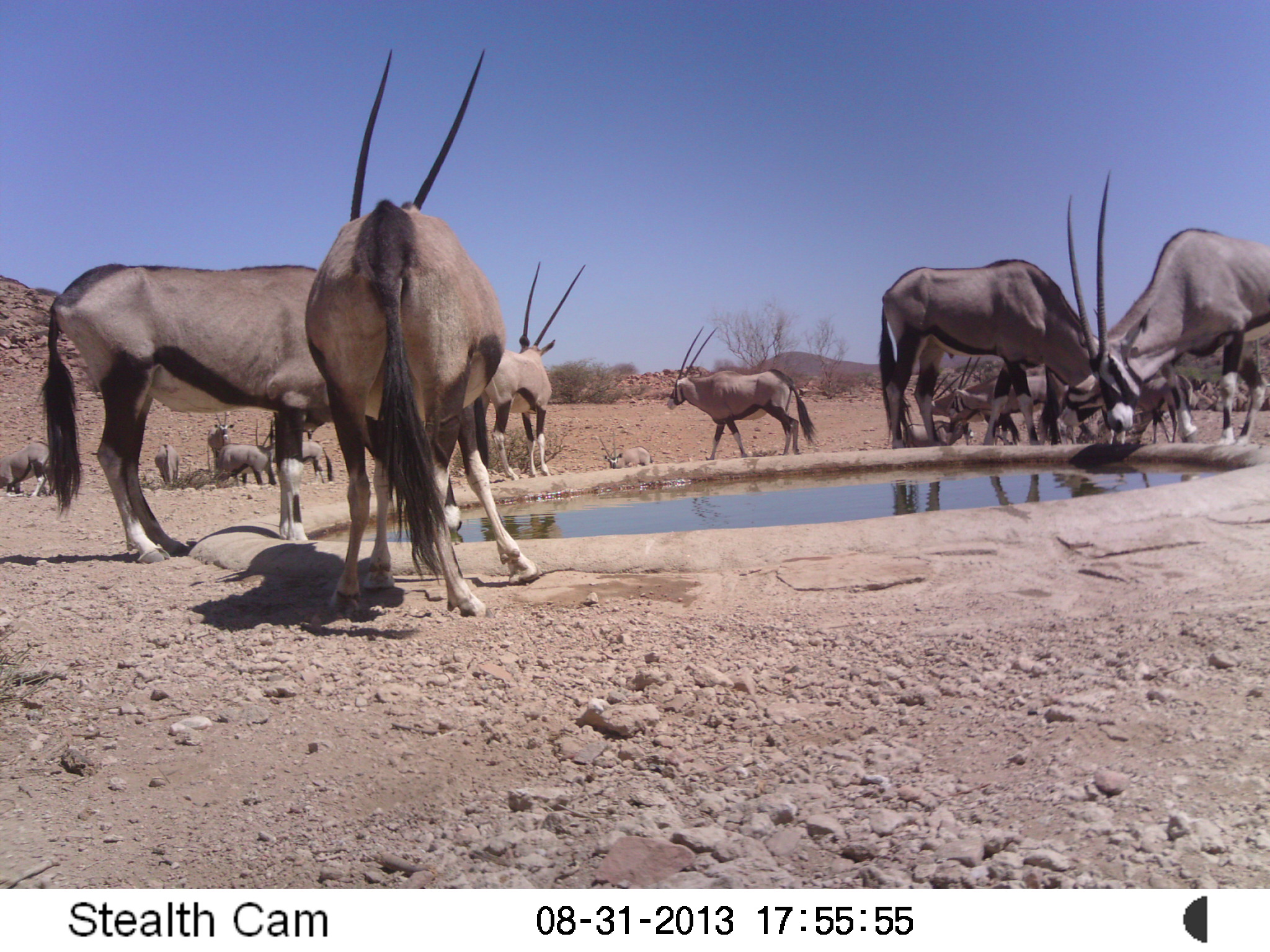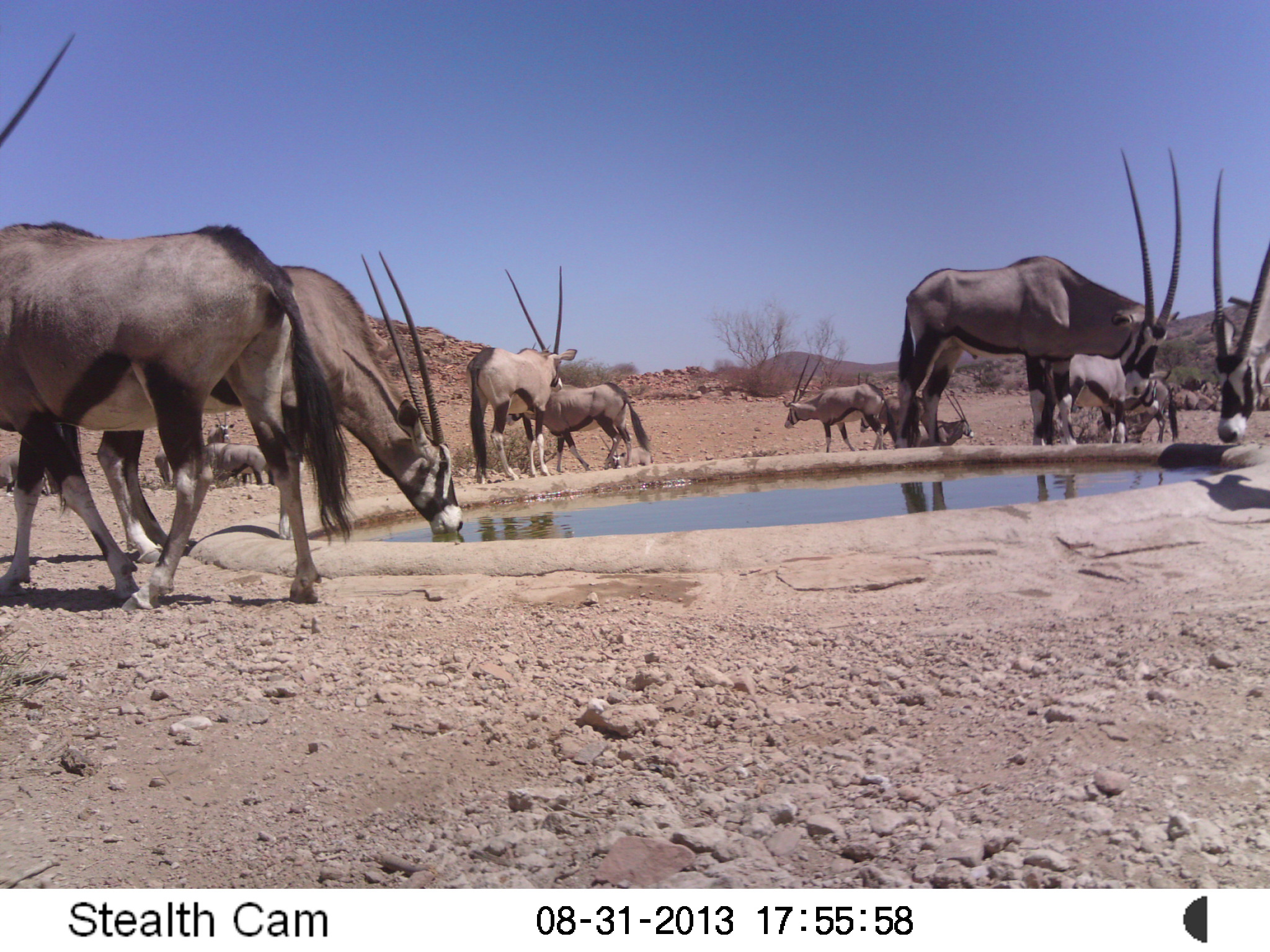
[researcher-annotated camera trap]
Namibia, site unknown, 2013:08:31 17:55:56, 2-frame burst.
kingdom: Animalia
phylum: Chordata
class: Mammalia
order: Artiodactyla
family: Bovidae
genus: Oryx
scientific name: Oryx gazella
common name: gemsbok